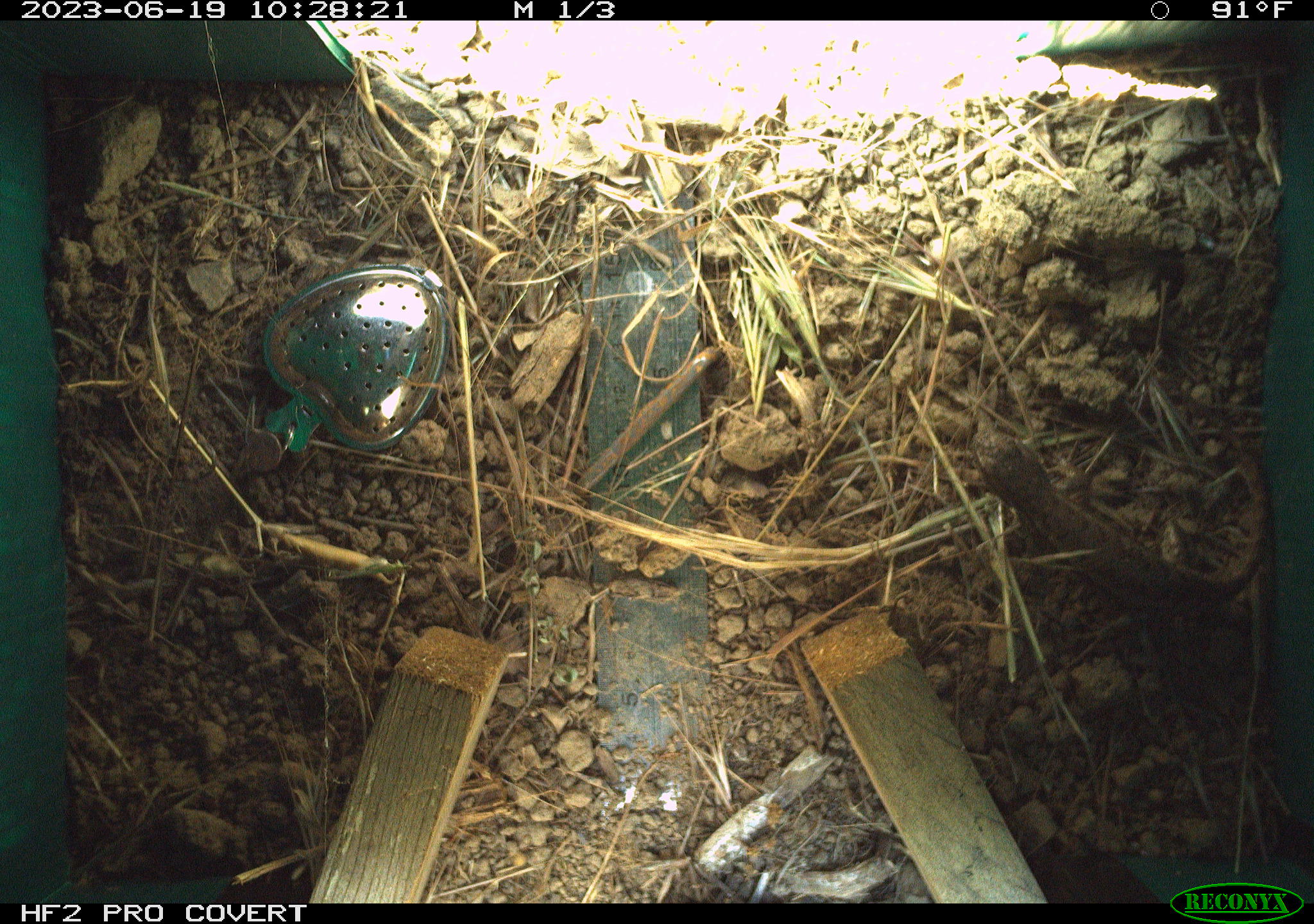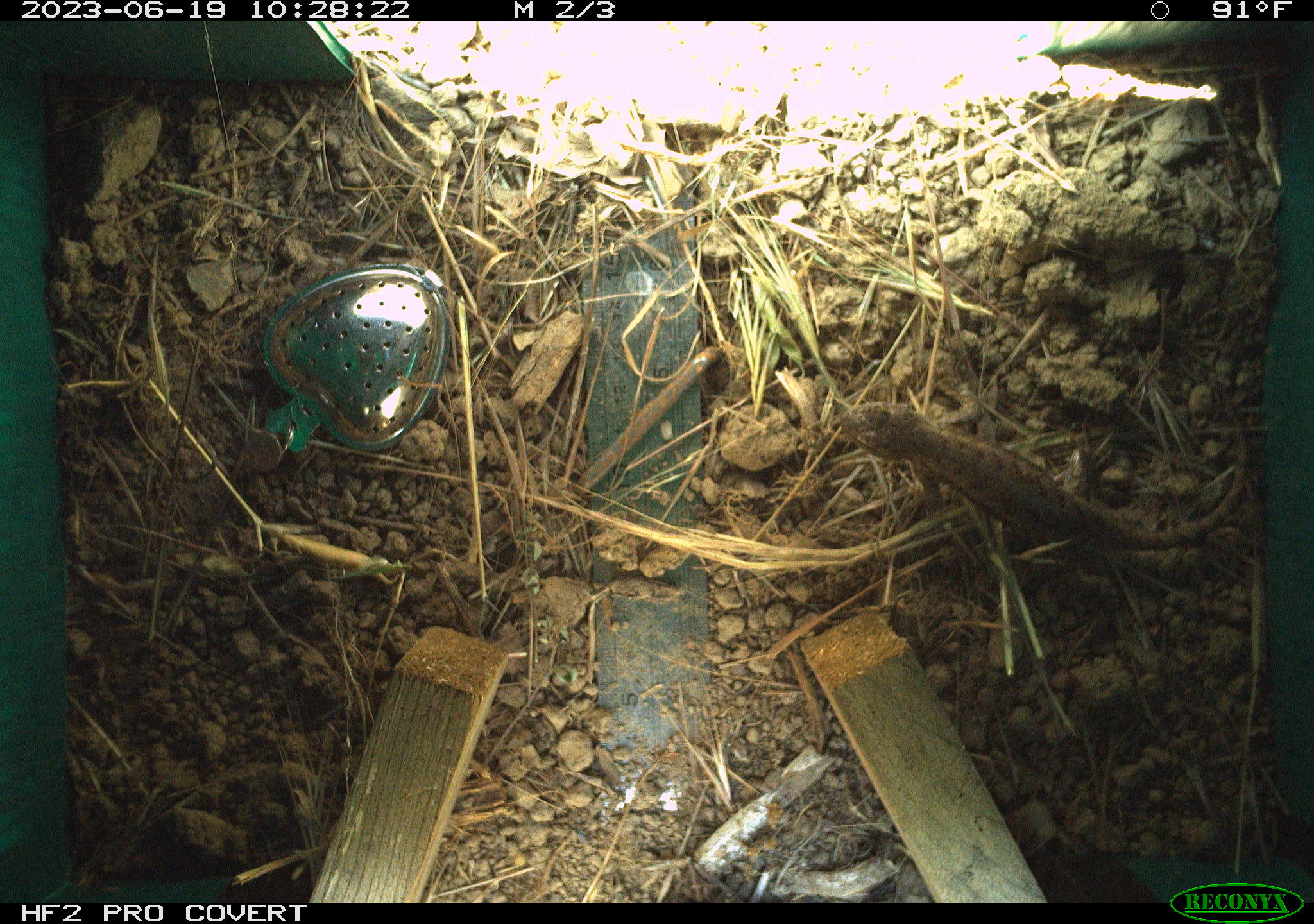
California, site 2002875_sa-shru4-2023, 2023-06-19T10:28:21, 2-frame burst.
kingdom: Animalia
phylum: Chordata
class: Reptilia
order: Squamata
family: Phrynosomatidae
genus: Sceloporus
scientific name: Sceloporus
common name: spiny lizards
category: sceloporus species